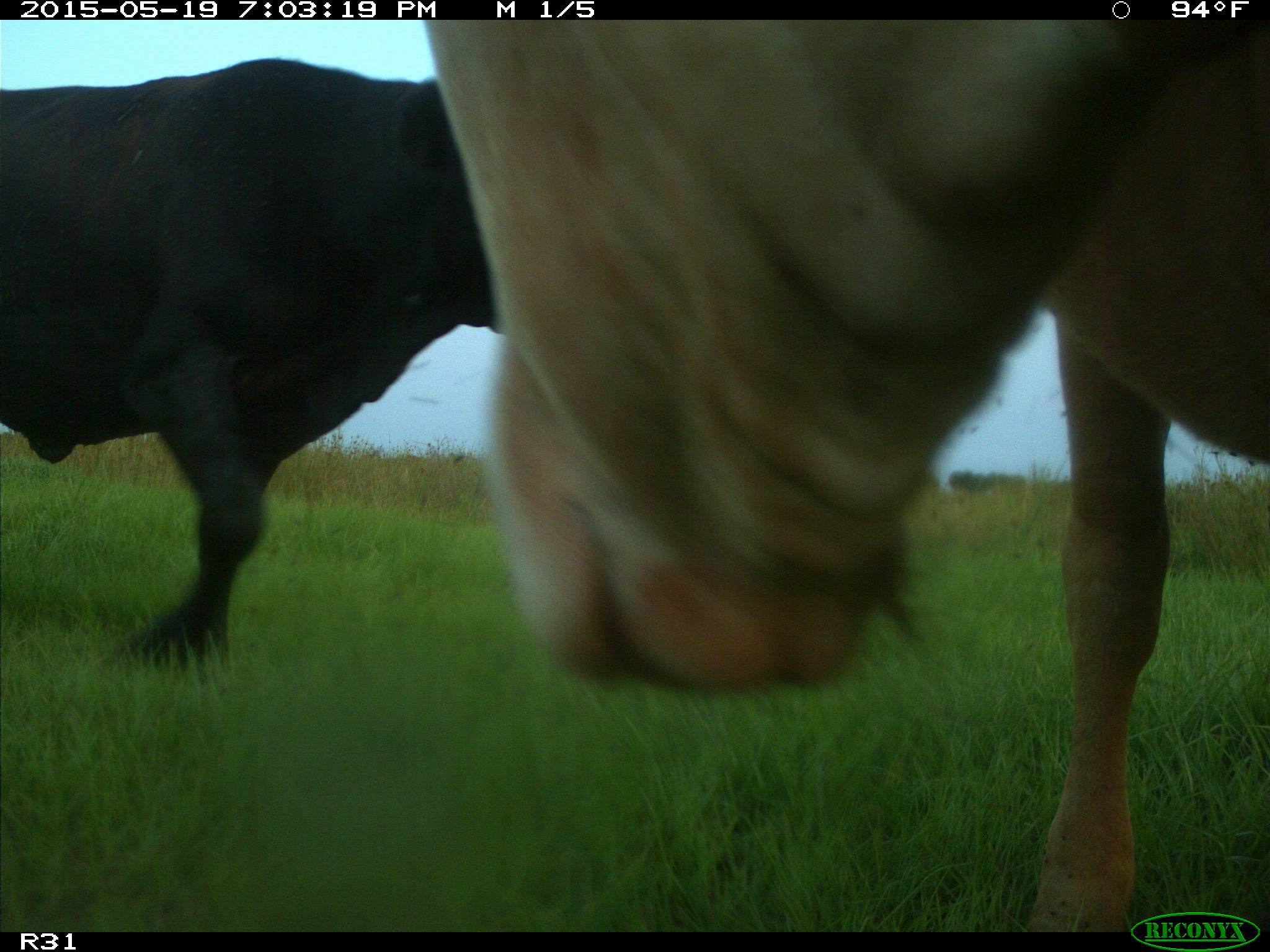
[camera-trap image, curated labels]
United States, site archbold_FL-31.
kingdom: Animalia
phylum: Chordata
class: Mammalia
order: Artiodactyla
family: Bovidae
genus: Bos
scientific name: Bos taurus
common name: domestic cow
Bos taurus (domestic cow).